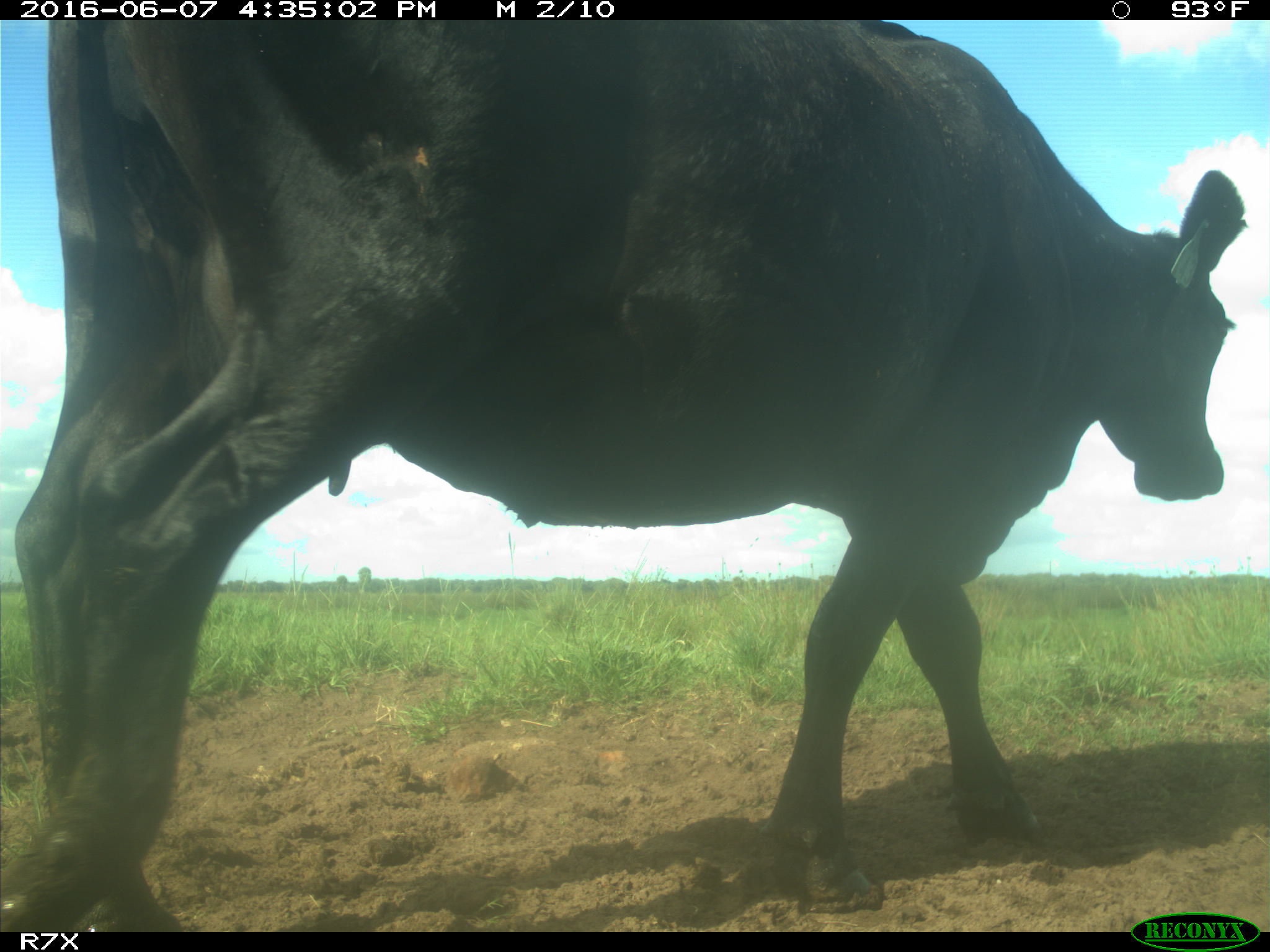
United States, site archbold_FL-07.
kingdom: Animalia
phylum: Chordata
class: Mammalia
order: Artiodactyla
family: Bovidae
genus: Bos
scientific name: Bos taurus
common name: domestic cow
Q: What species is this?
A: Bos taurus (domestic cow).